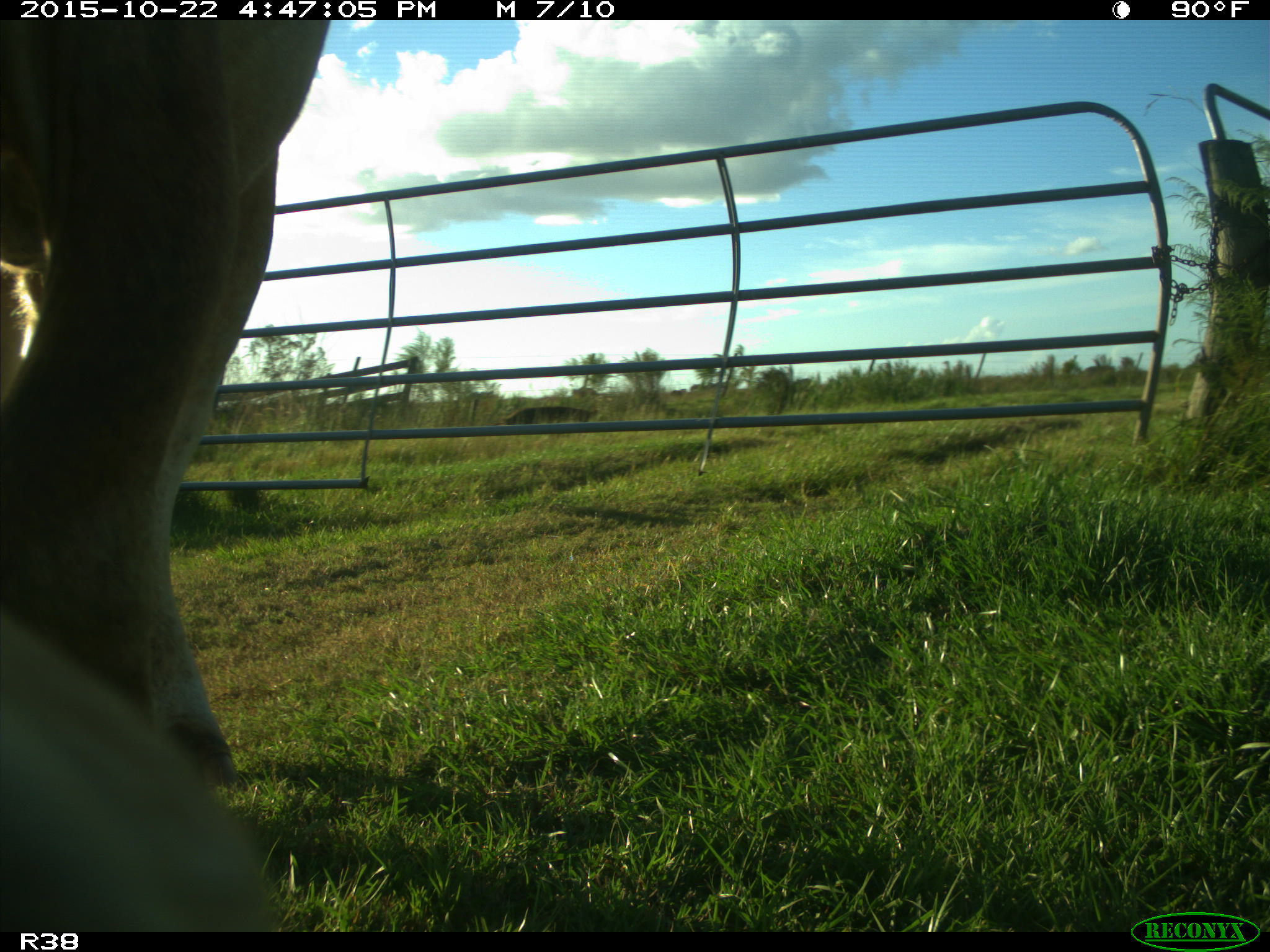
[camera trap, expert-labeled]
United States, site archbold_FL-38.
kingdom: Animalia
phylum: Chordata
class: Mammalia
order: Artiodactyla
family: Bovidae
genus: Bos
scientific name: Bos taurus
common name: domestic cow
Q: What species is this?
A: Bos taurus (domestic cow).